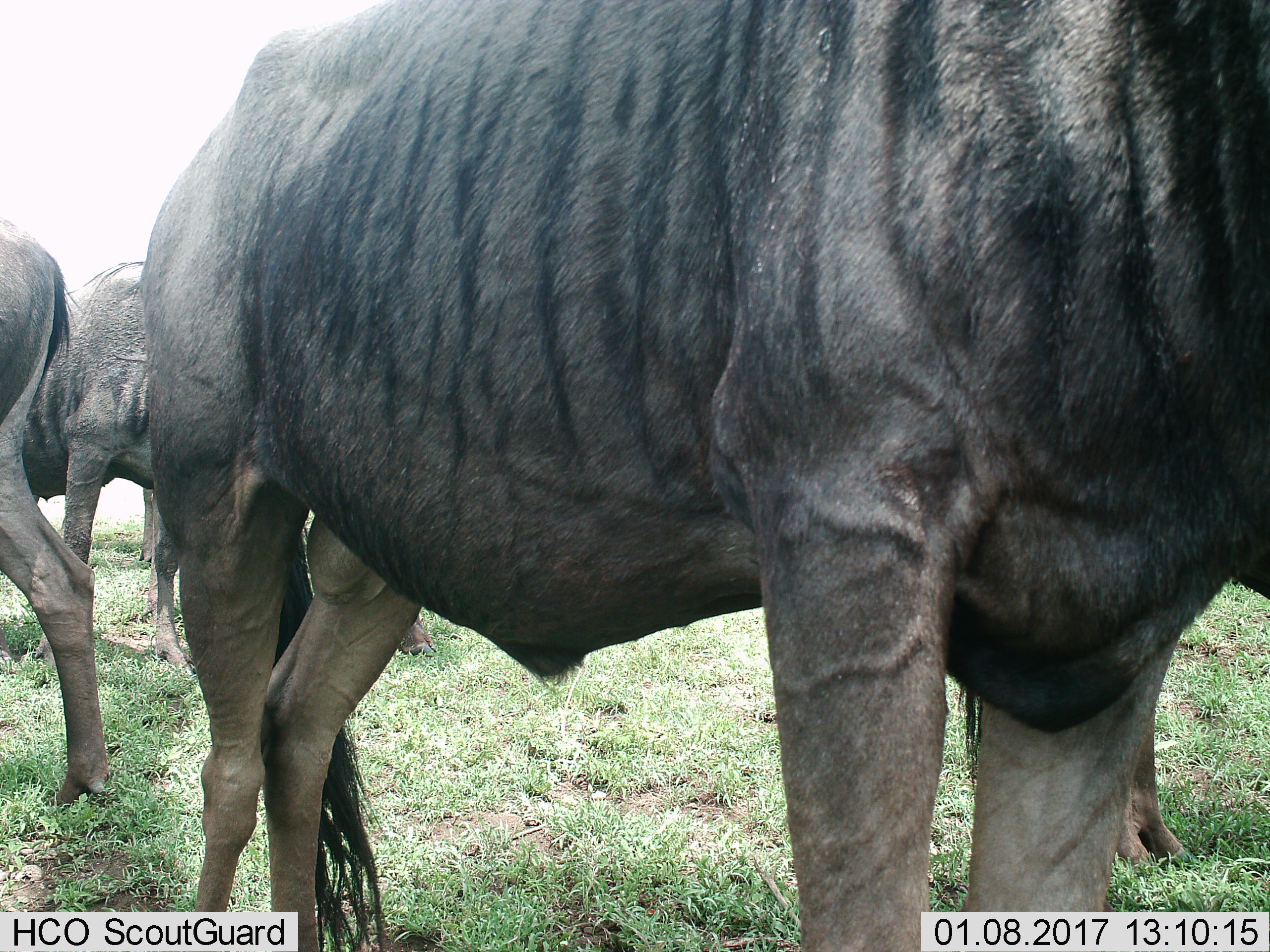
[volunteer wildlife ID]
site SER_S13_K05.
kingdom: Animalia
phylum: Chordata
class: Mammalia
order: Artiodactyla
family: Bovidae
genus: Connochaetes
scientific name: Connochaetes taurinus taurinus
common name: blue wildebeest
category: wildebeestblue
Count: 4.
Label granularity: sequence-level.